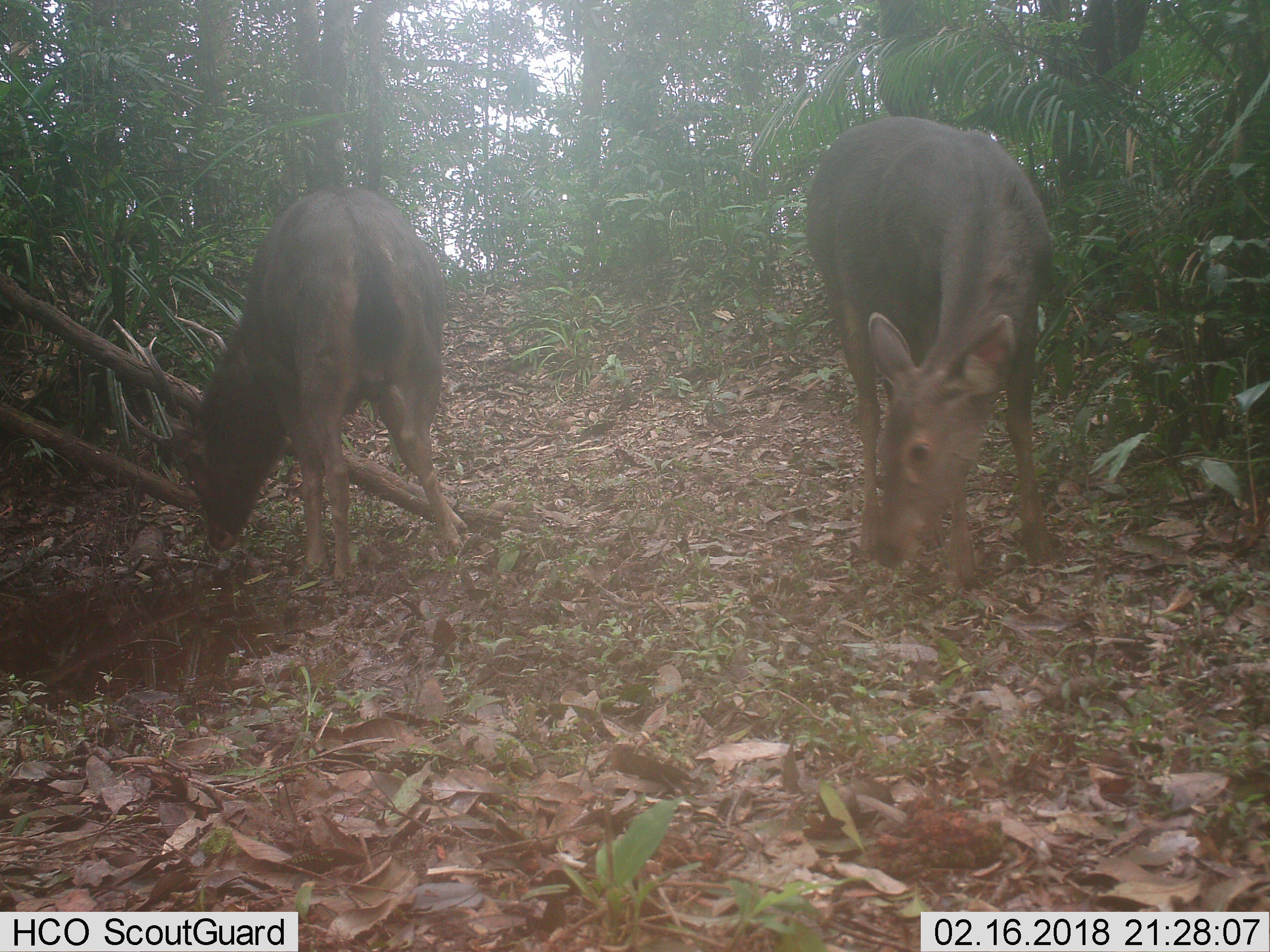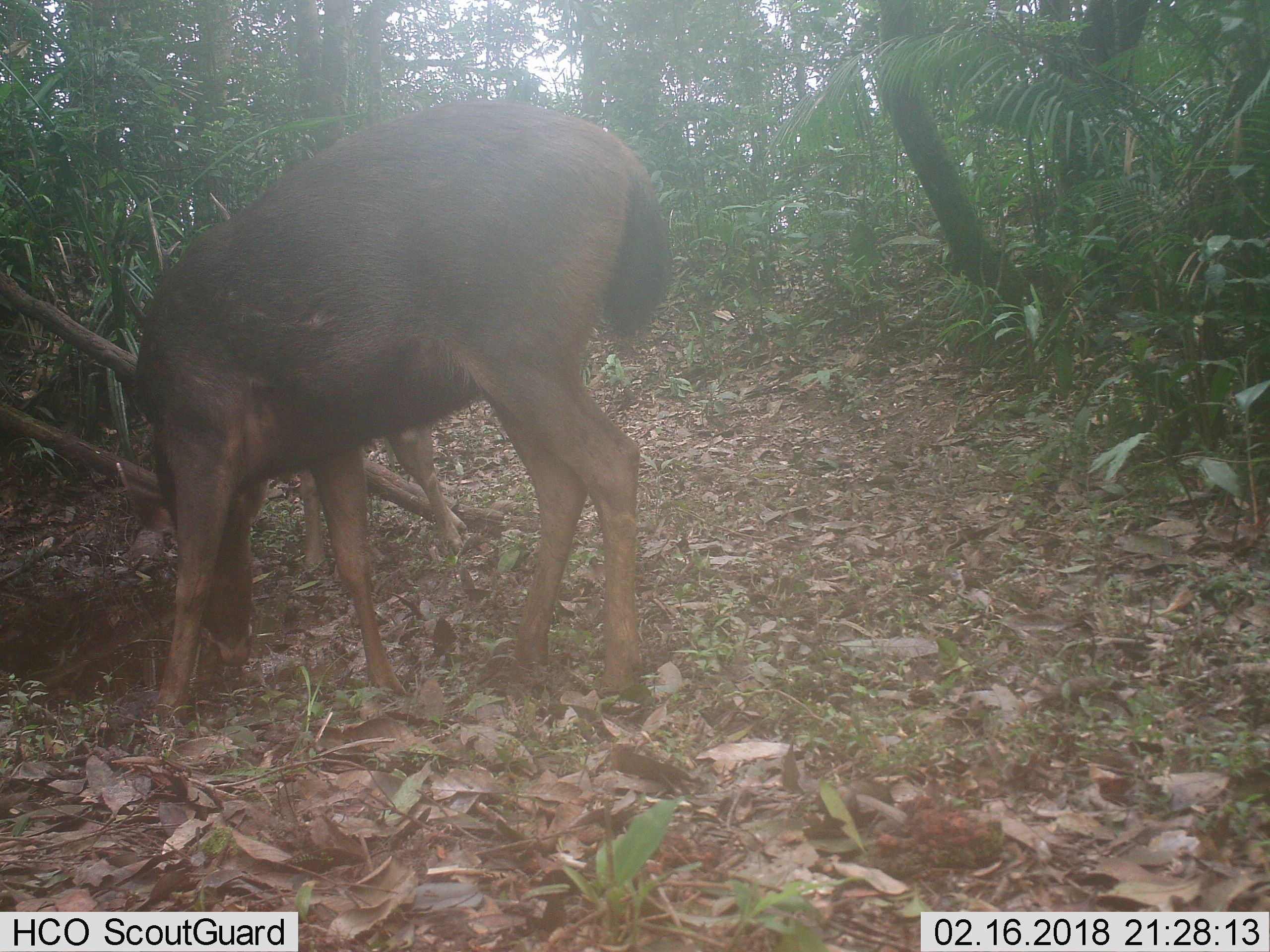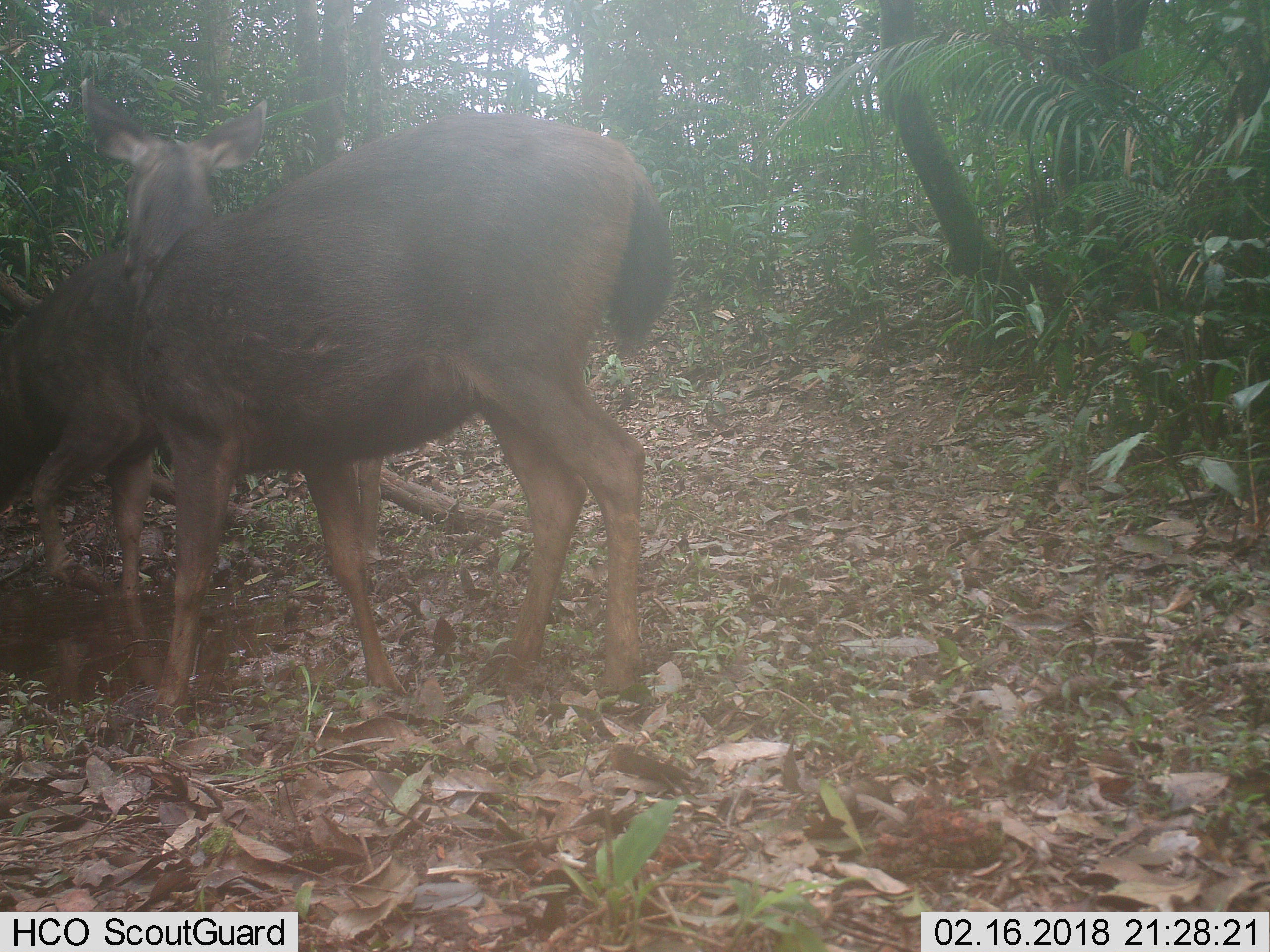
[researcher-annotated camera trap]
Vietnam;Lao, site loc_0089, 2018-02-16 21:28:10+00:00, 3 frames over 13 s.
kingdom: Animalia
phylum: Chordata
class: Mammalia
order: Artiodactyla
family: Cervidae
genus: Rusa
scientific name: Rusa unicolor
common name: sambar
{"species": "sambar (Rusa unicolor)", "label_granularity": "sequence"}